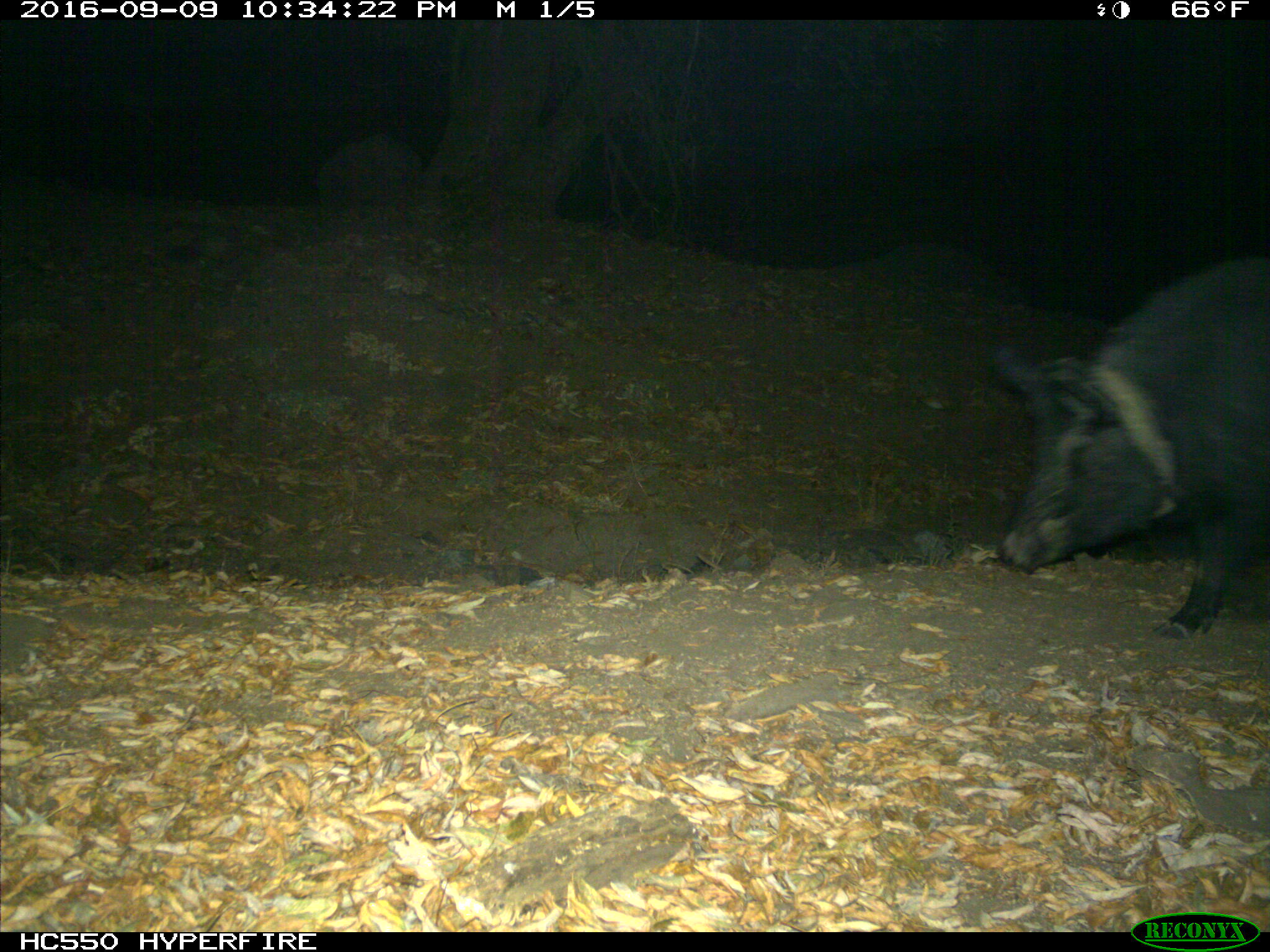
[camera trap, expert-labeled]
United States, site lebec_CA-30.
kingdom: Animalia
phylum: Chordata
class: Mammalia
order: Artiodactyla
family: Suidae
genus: Sus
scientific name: Sus scrofa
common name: wild boar